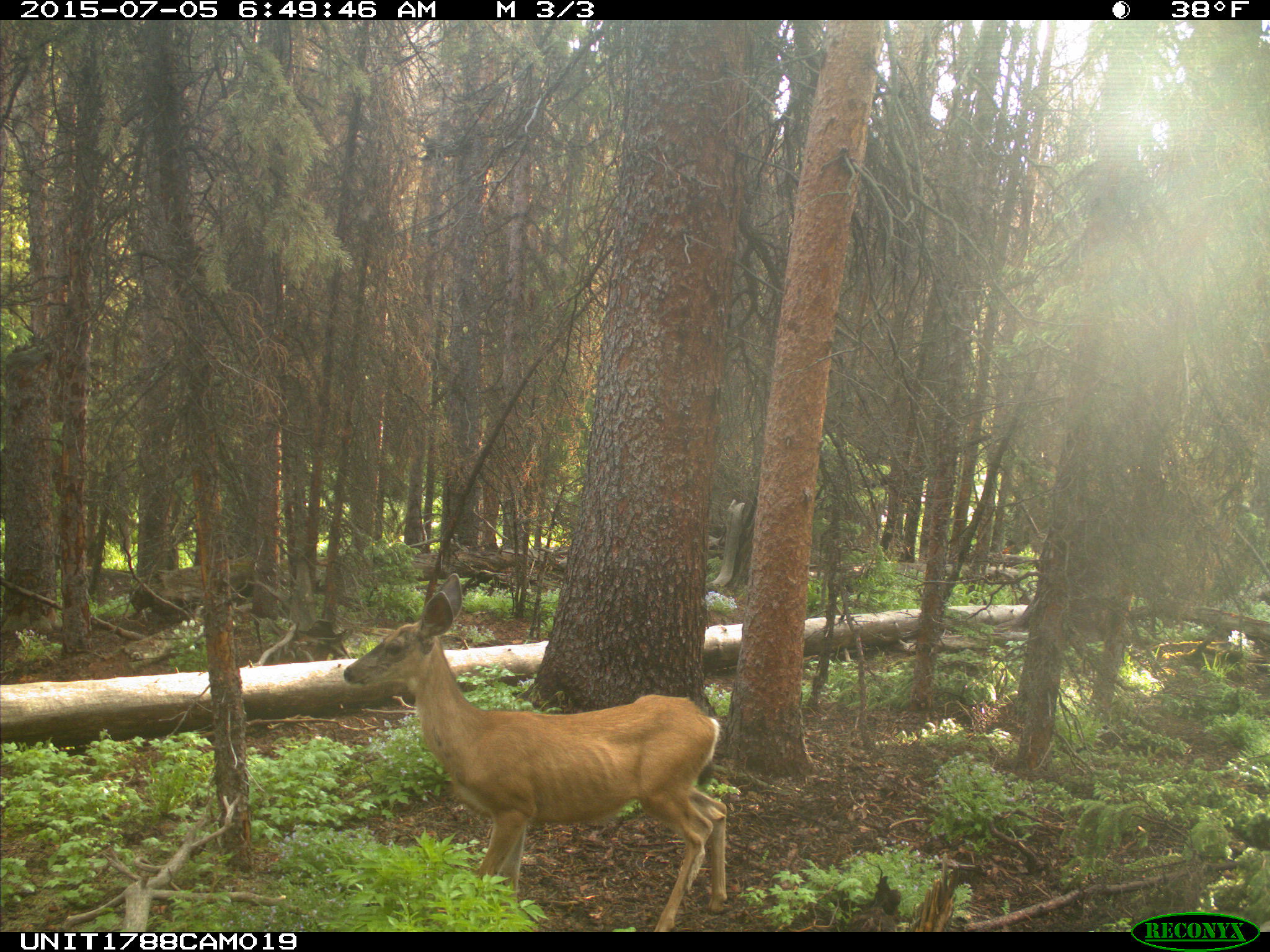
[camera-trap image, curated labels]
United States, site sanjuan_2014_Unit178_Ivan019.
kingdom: Animalia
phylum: Chordata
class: Mammalia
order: Artiodactyla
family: Cervidae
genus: Odocoileus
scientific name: Odocoileus hemionus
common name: mule deer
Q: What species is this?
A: Odocoileus hemionus (mule deer).